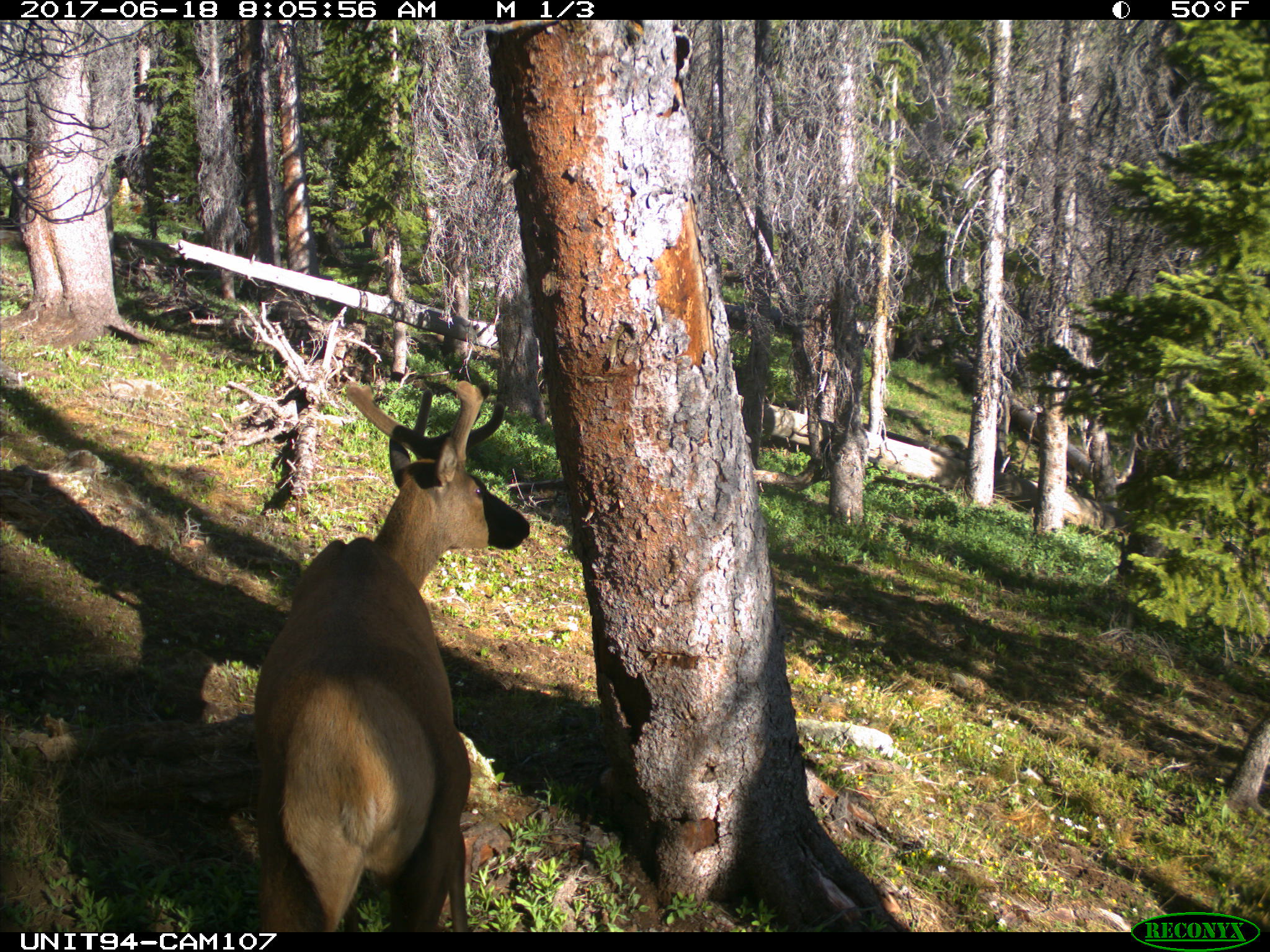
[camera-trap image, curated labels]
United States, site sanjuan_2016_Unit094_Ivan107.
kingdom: Animalia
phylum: Chordata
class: Mammalia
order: Artiodactyla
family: Cervidae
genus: Cervus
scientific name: Cervus elaphus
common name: red deer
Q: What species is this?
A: Cervus elaphus (red deer).